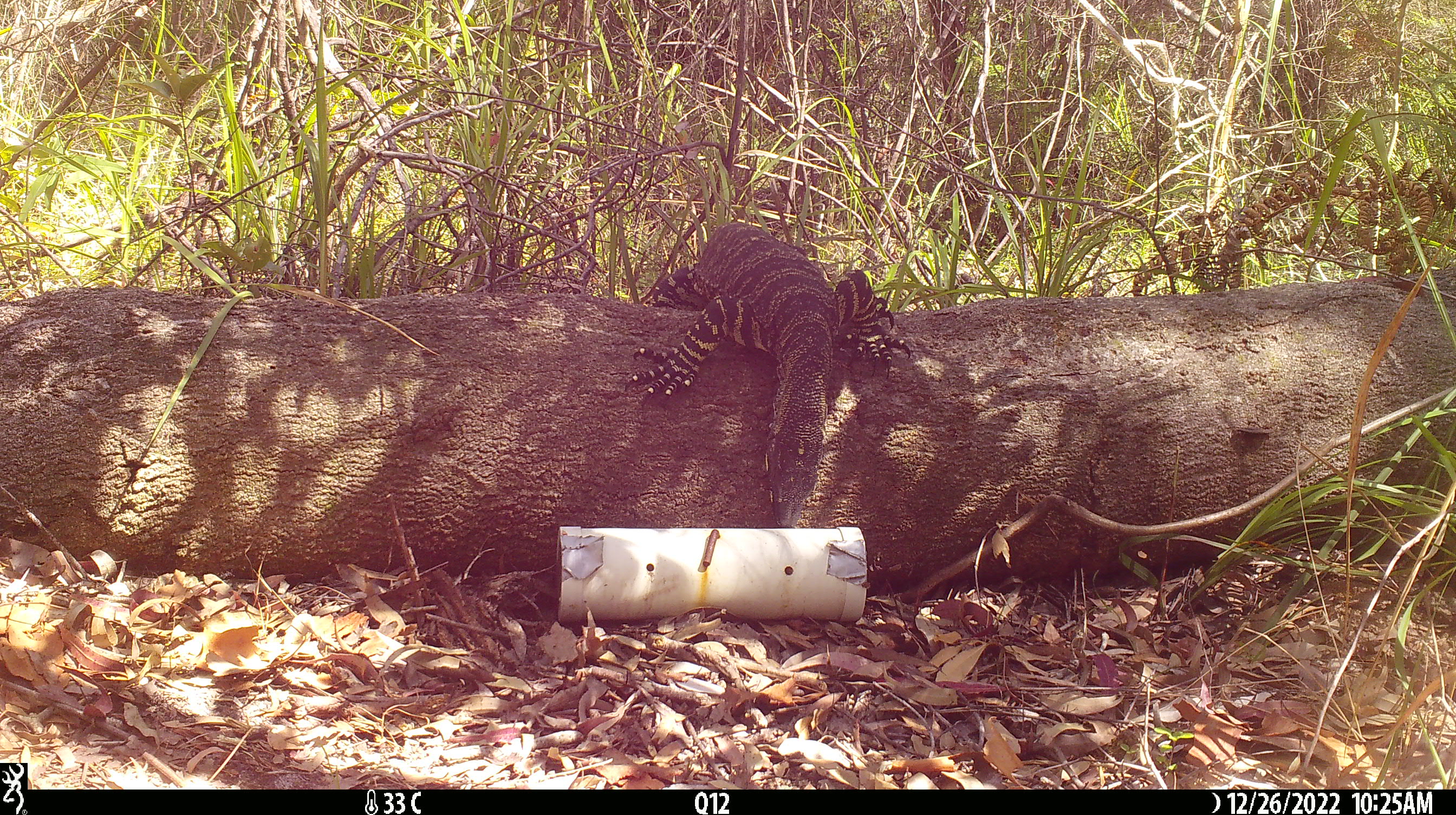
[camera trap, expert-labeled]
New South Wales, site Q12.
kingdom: Animalia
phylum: Chordata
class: Reptilia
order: Squamata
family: Varanidae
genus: Varanus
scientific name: Varanus varius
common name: lace monitor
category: goanna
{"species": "goanna (lace monitor) (Varanus varius)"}